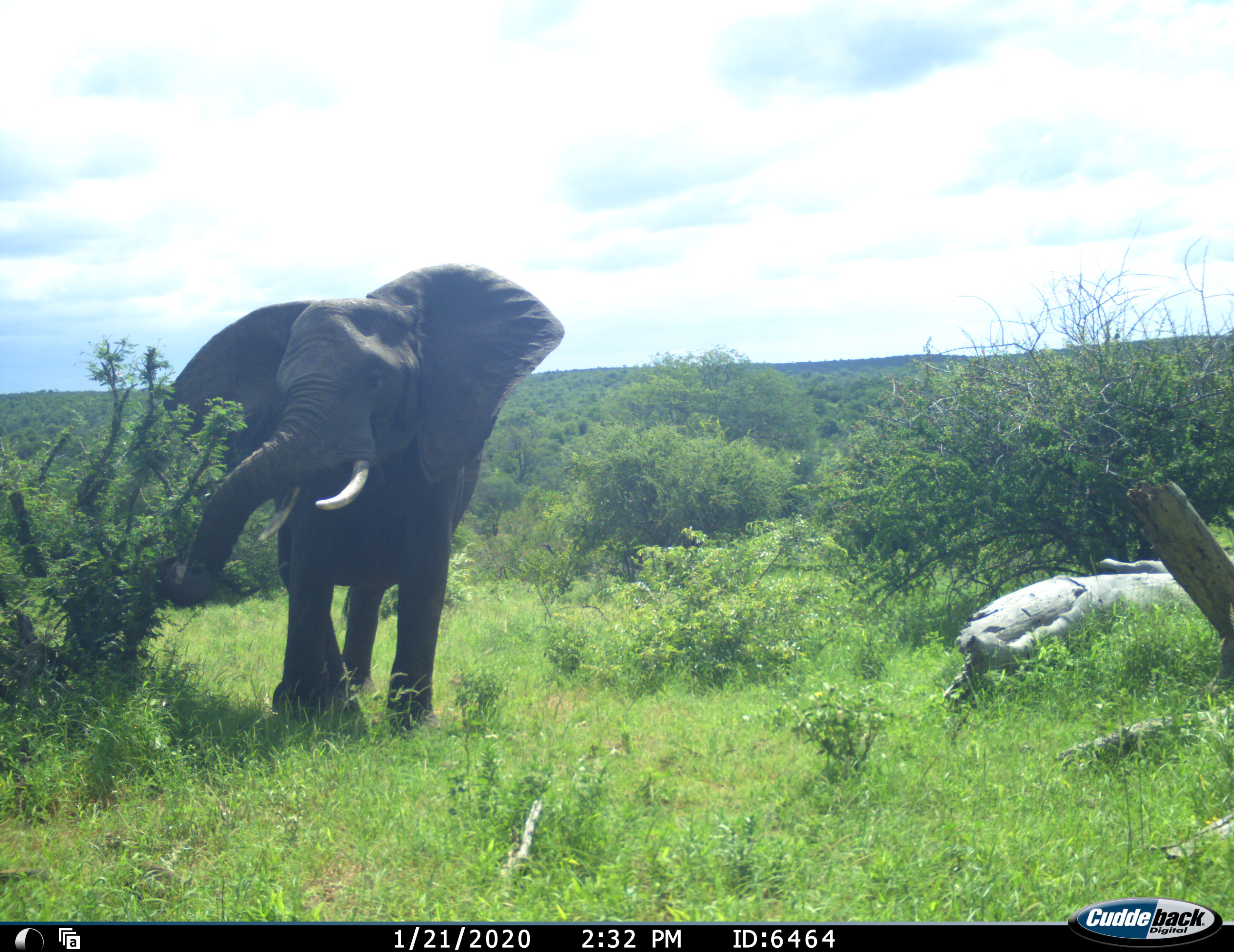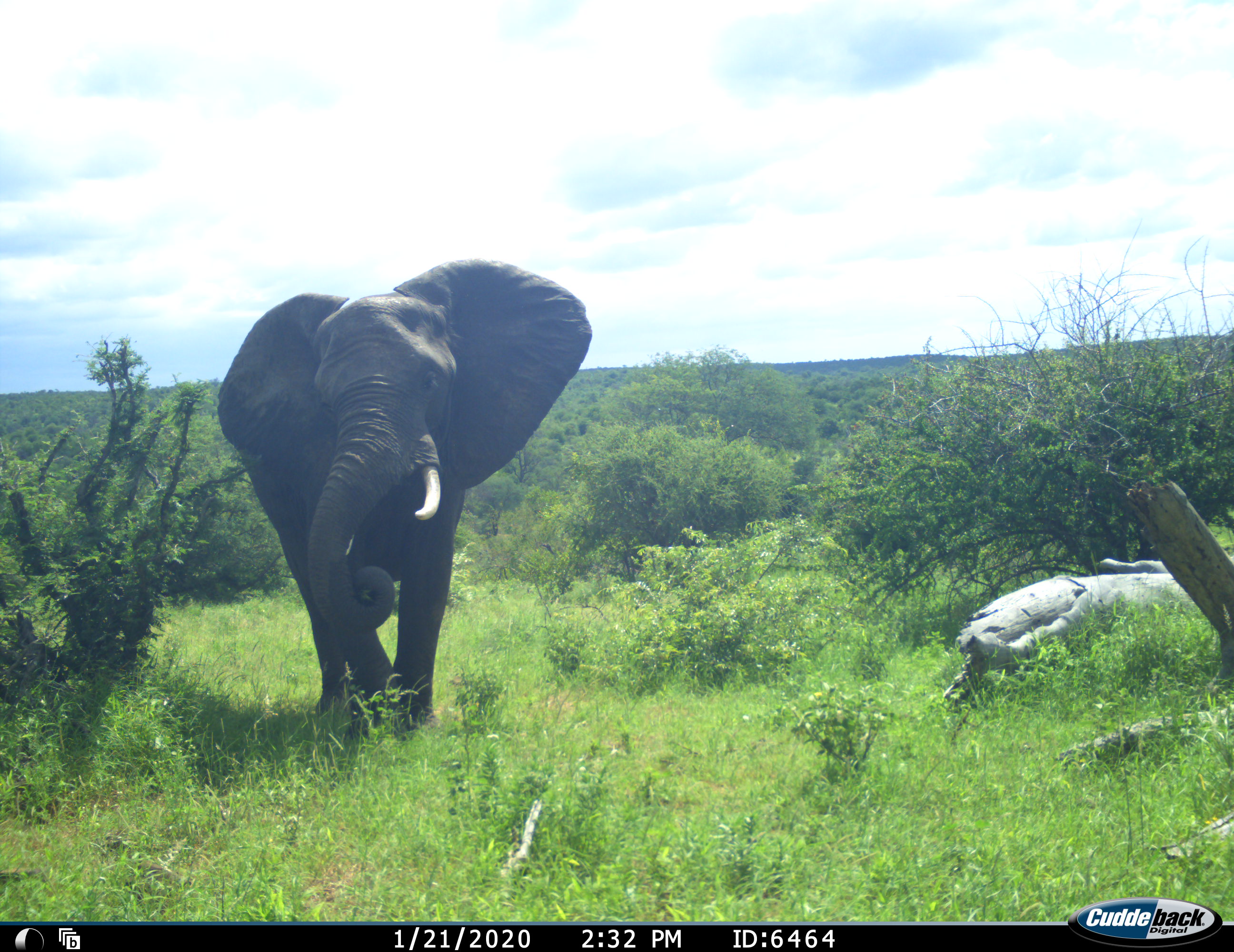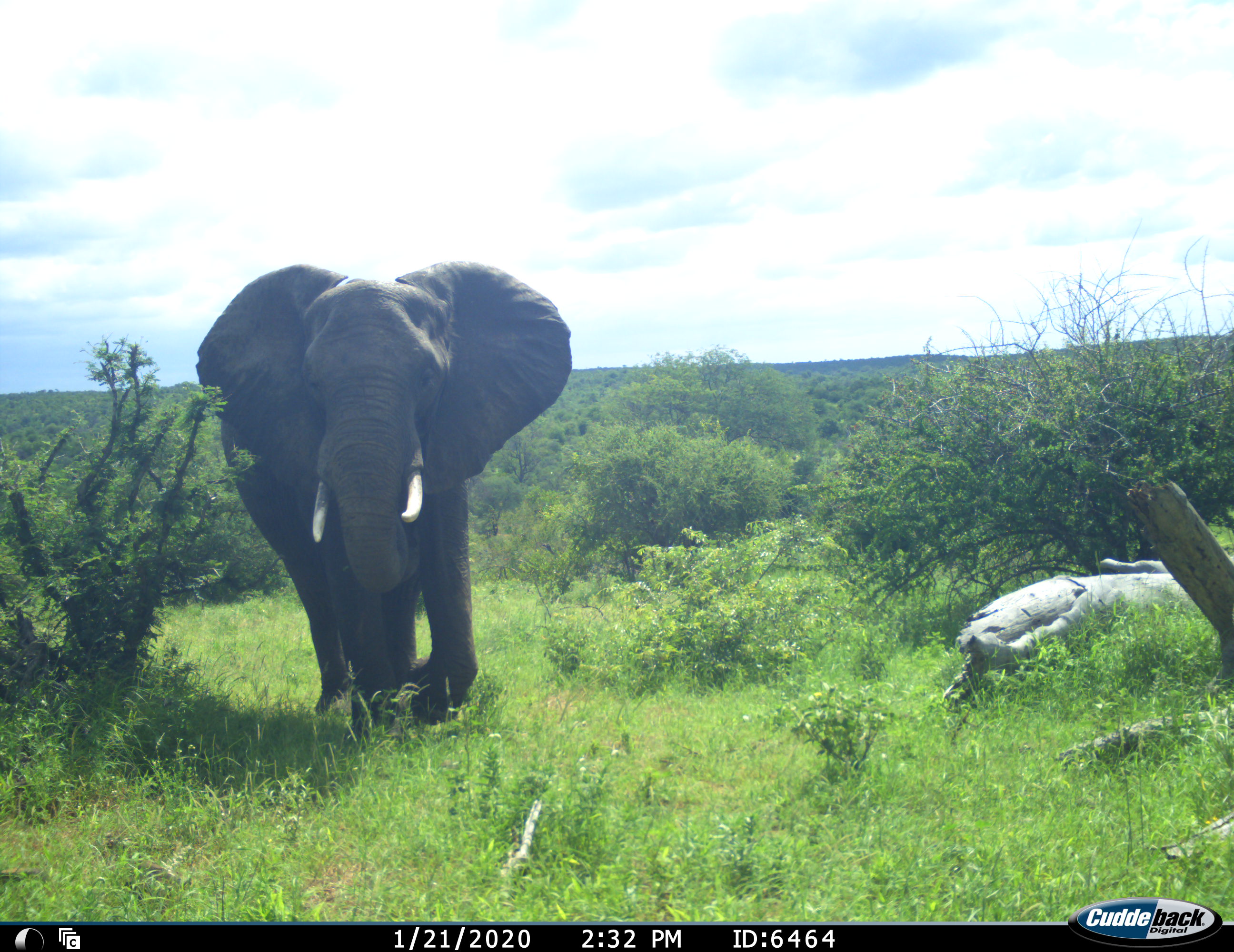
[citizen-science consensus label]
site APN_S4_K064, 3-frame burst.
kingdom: Animalia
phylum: Chordata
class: Mammalia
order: Proboscidea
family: Elephantidae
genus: Loxodonta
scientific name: Loxodonta africana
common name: african bush elephant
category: elephant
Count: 1.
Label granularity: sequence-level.